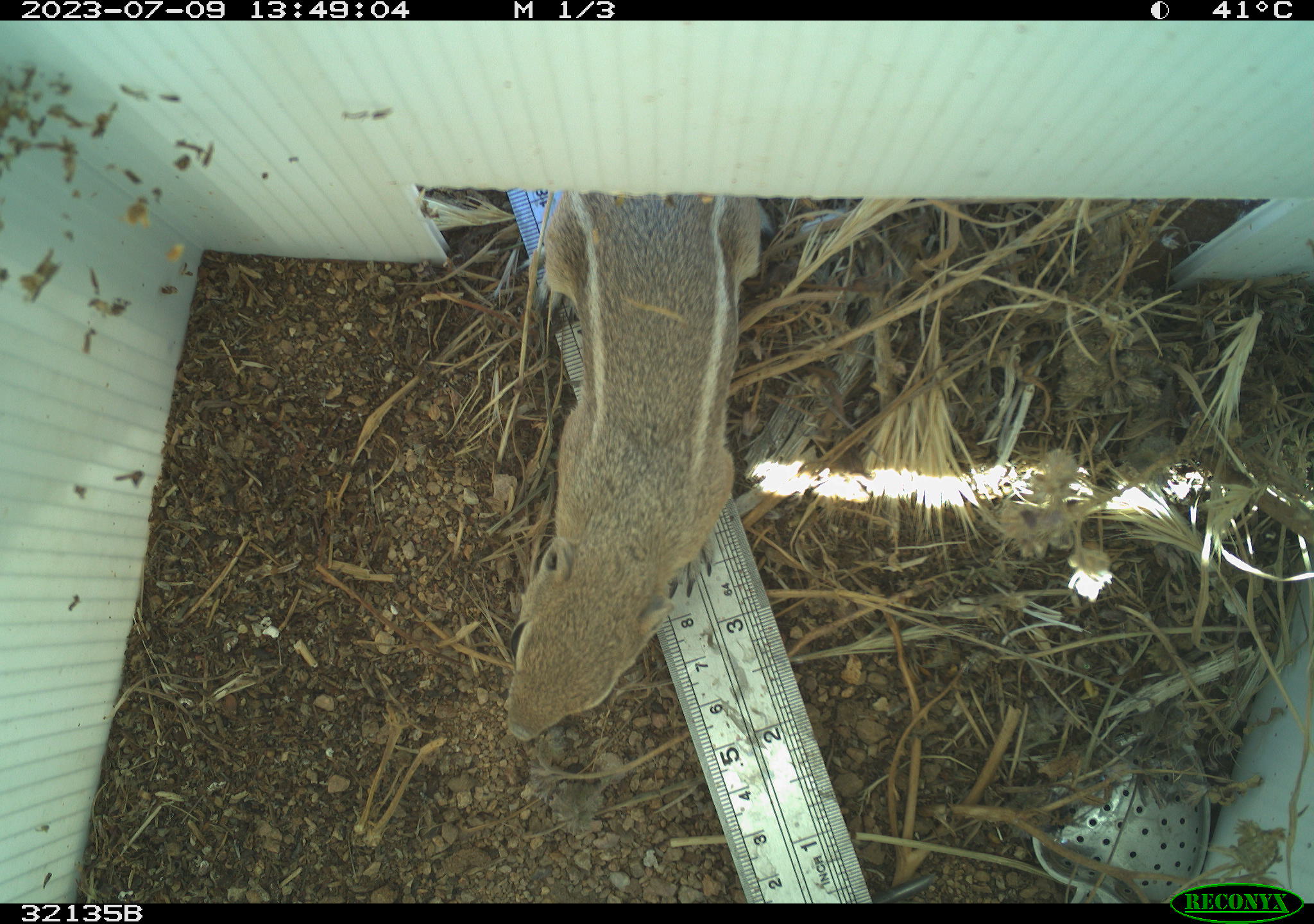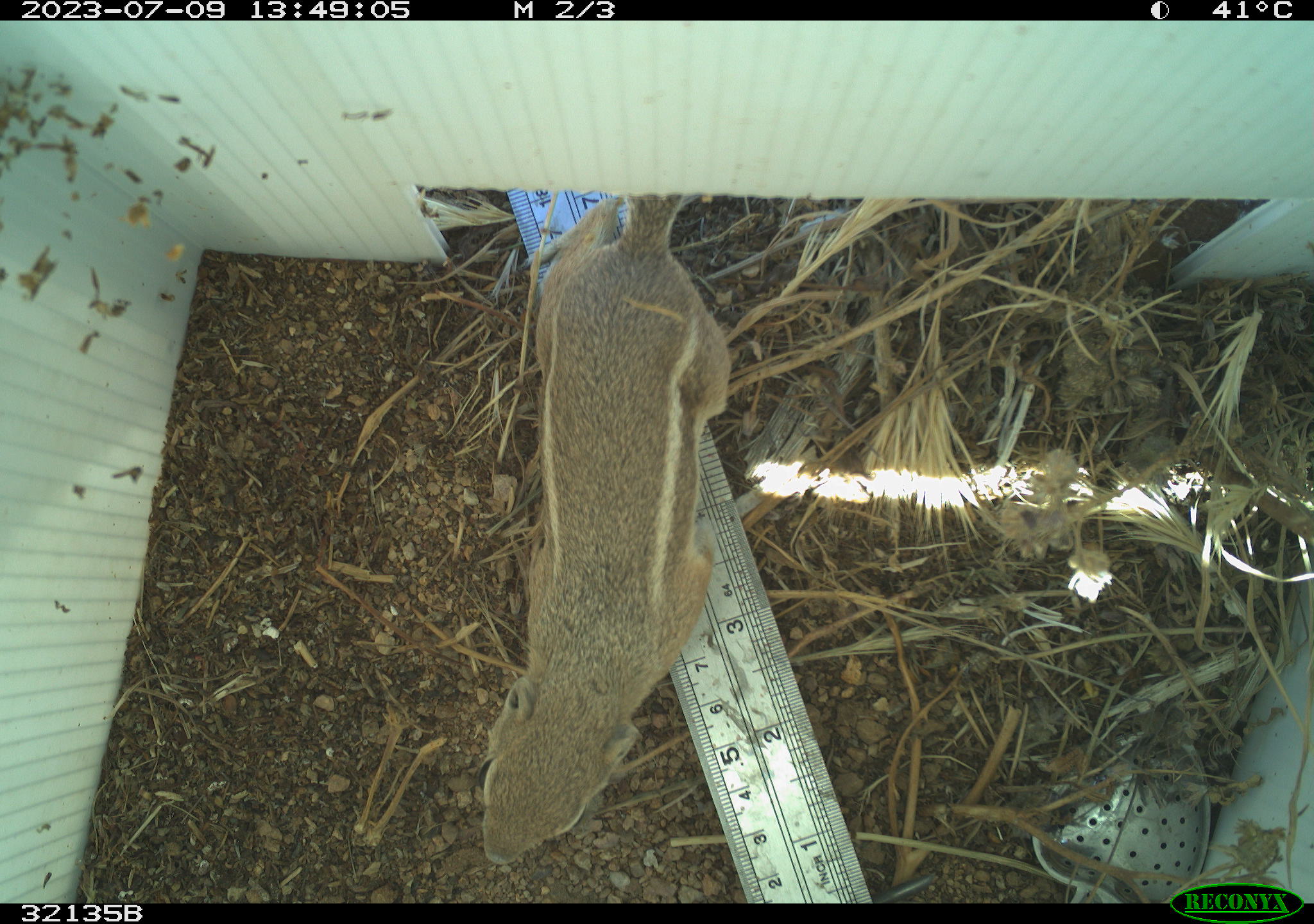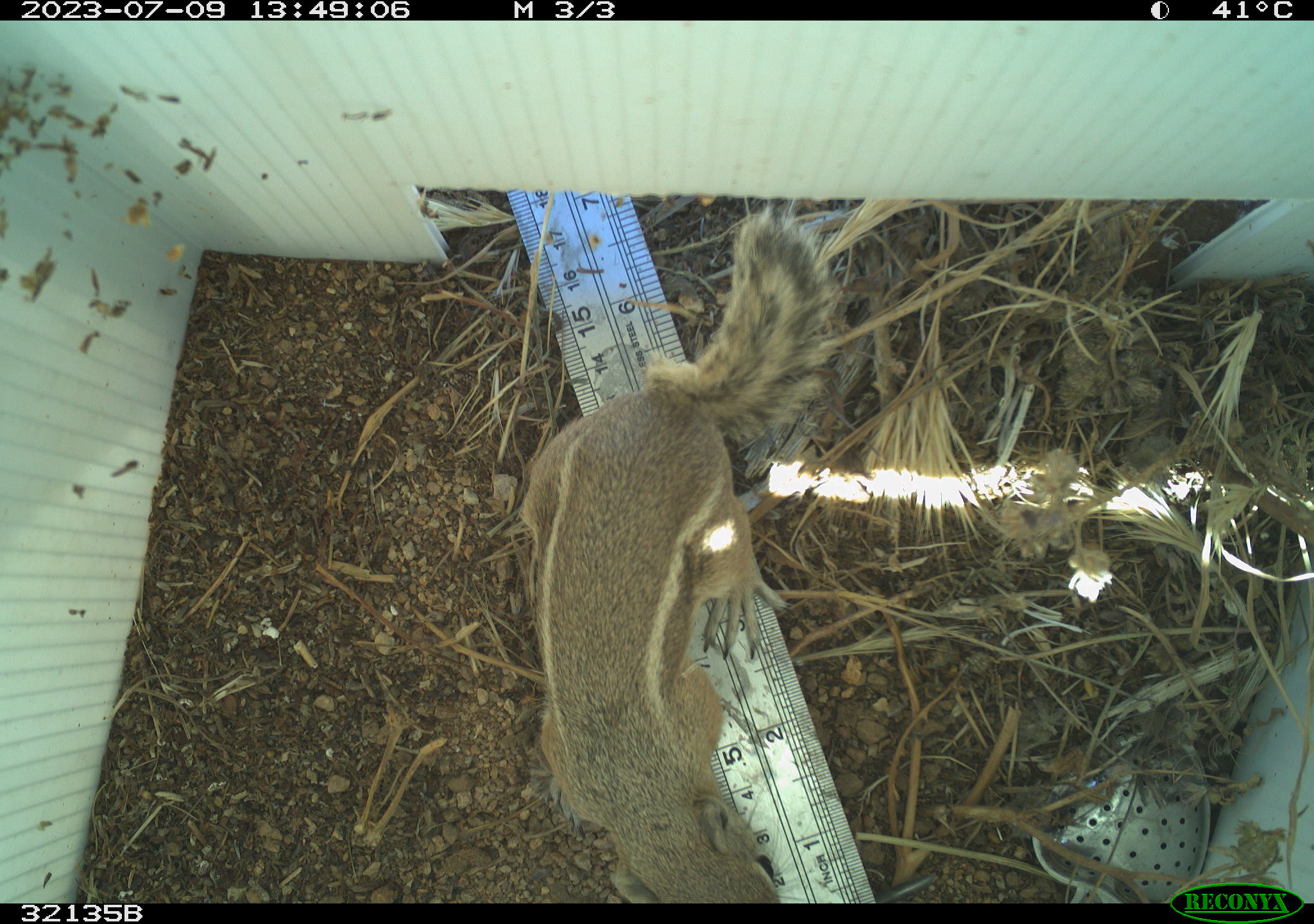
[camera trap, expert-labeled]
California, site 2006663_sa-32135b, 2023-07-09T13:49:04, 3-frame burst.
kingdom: Animalia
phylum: Chordata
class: Mammalia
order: Rodentia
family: Sciuridae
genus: Ammospermophilus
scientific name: Ammospermophilus leucurus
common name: white-tailed antelope squirrel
White-tailed antelope squirrel (Ammospermophilus leucurus).